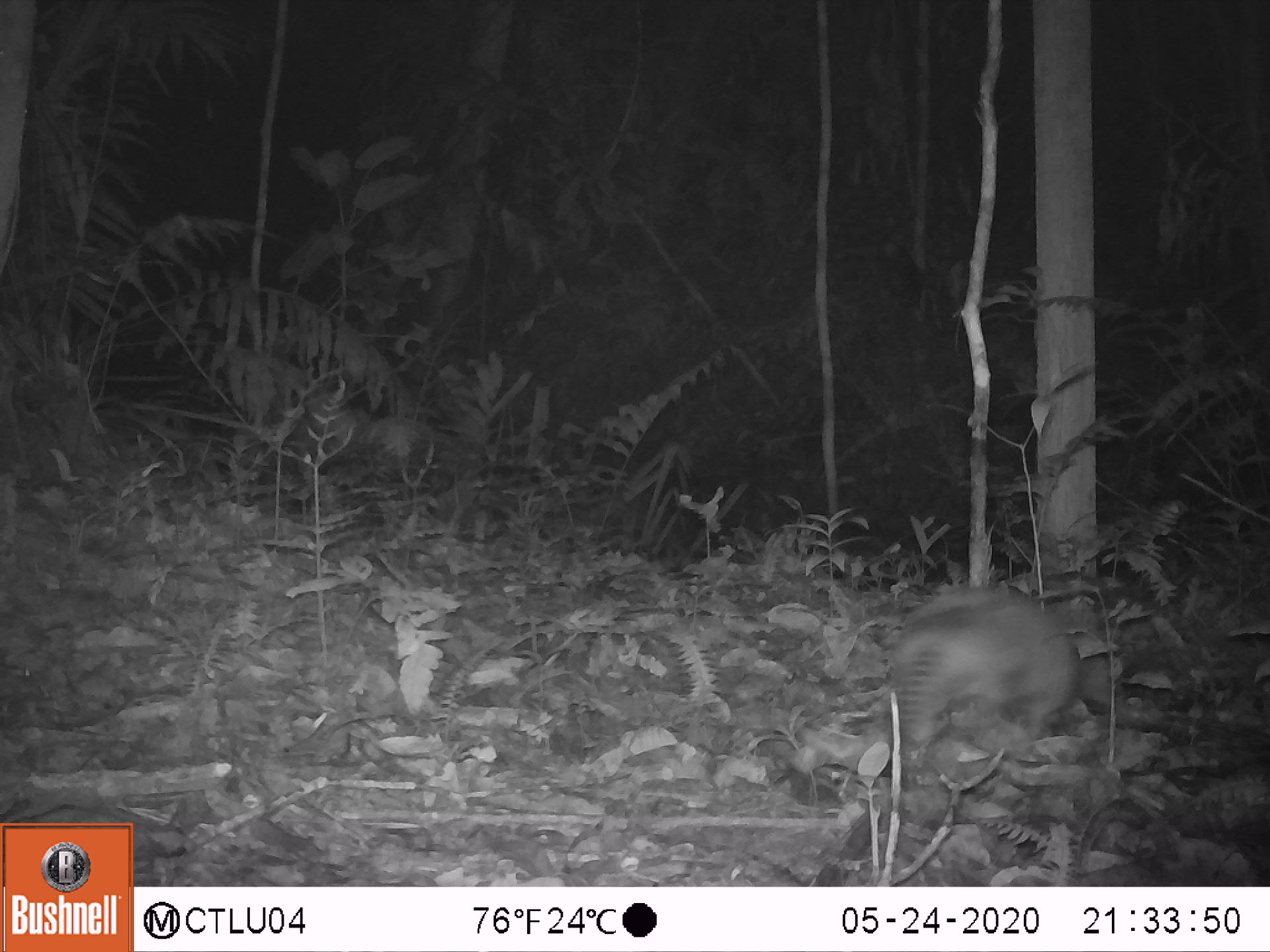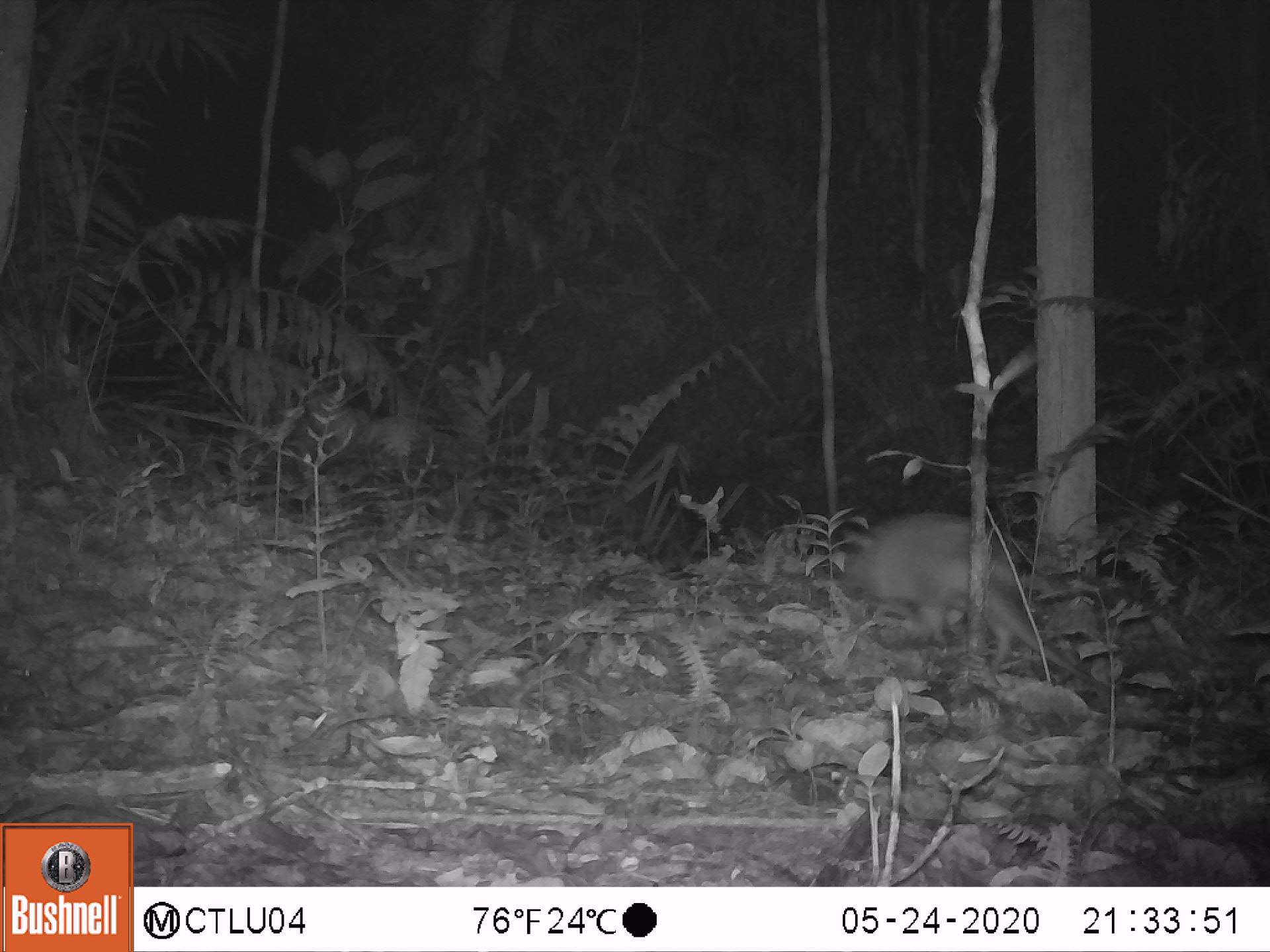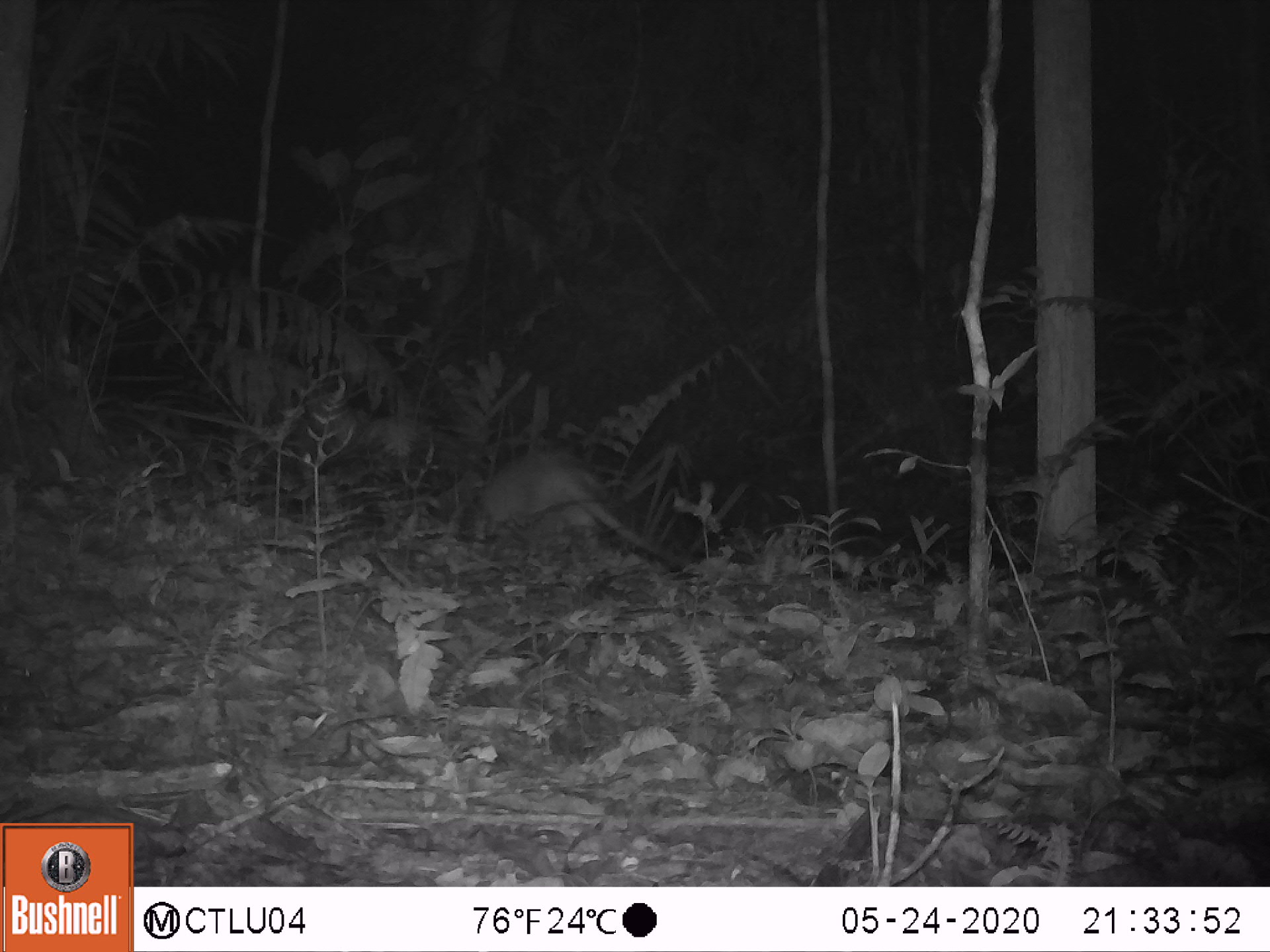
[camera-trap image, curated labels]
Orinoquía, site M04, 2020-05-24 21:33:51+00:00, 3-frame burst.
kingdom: Animalia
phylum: Chordata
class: Mammalia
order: Cingulata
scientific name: Cingulata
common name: armadillo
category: unknown armadillo